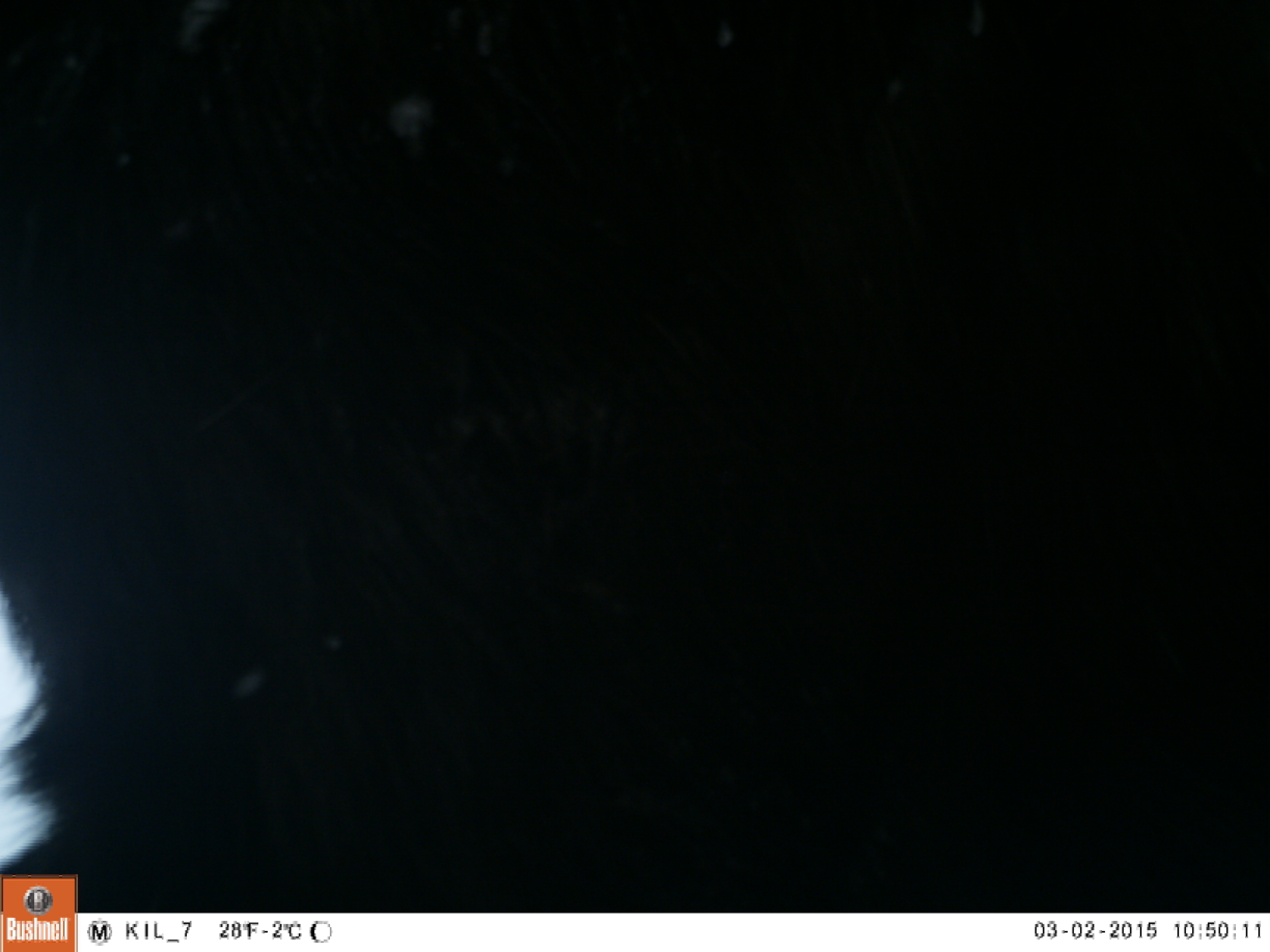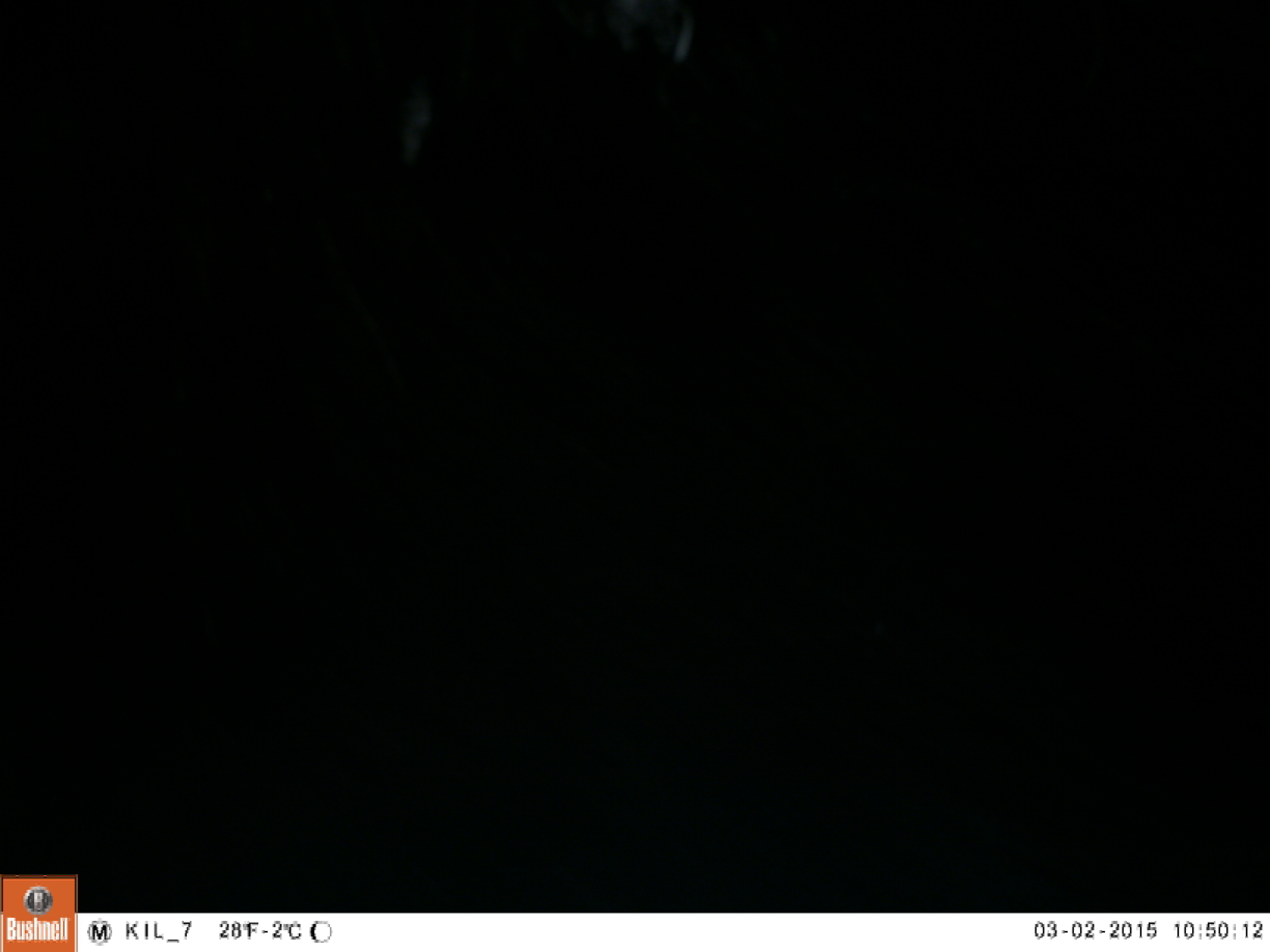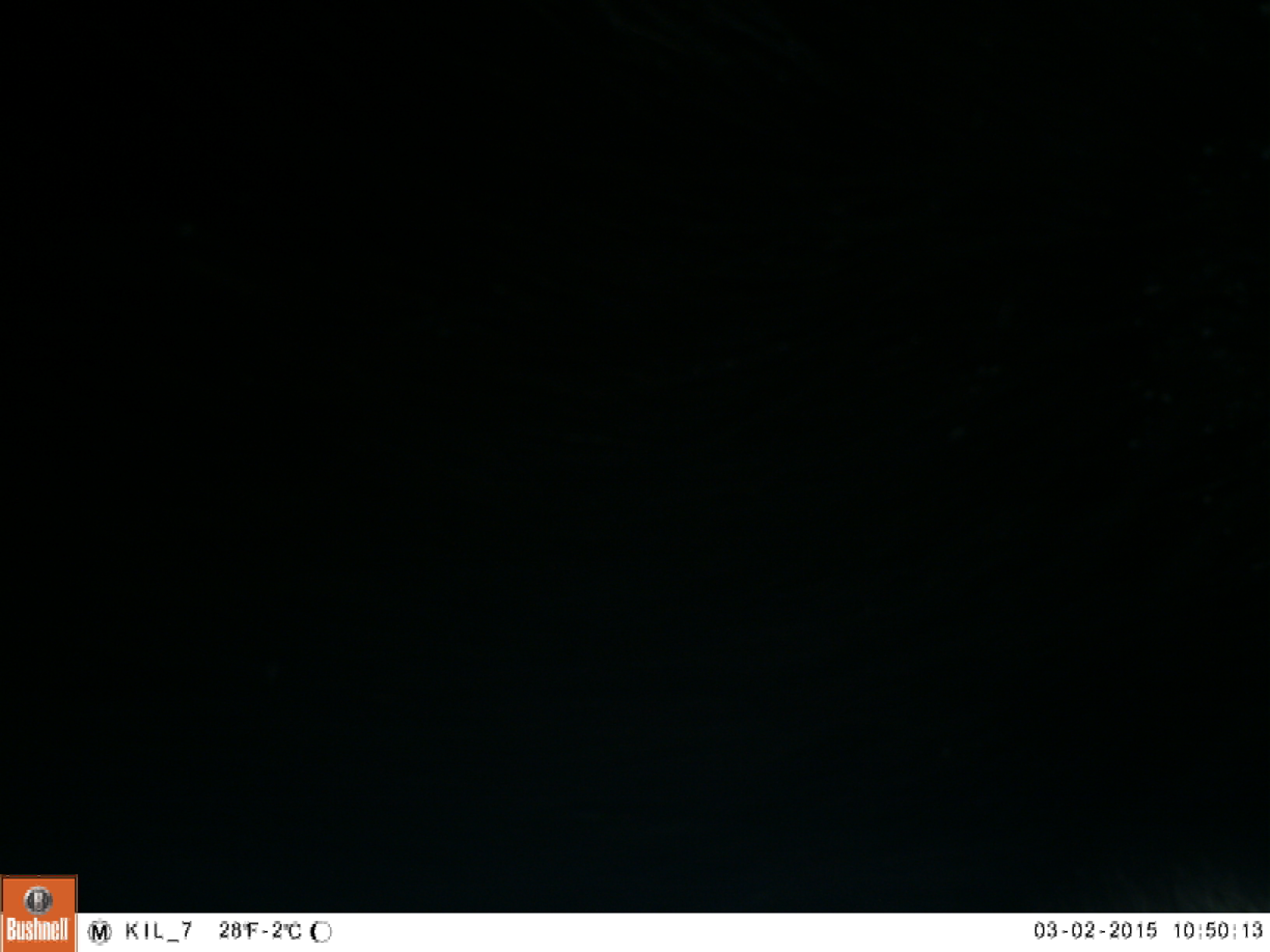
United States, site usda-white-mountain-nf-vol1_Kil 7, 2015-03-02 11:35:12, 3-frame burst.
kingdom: Animalia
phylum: Chordata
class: Mammalia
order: Artiodactyla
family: Cervidae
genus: Alces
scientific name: Alces alces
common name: moose